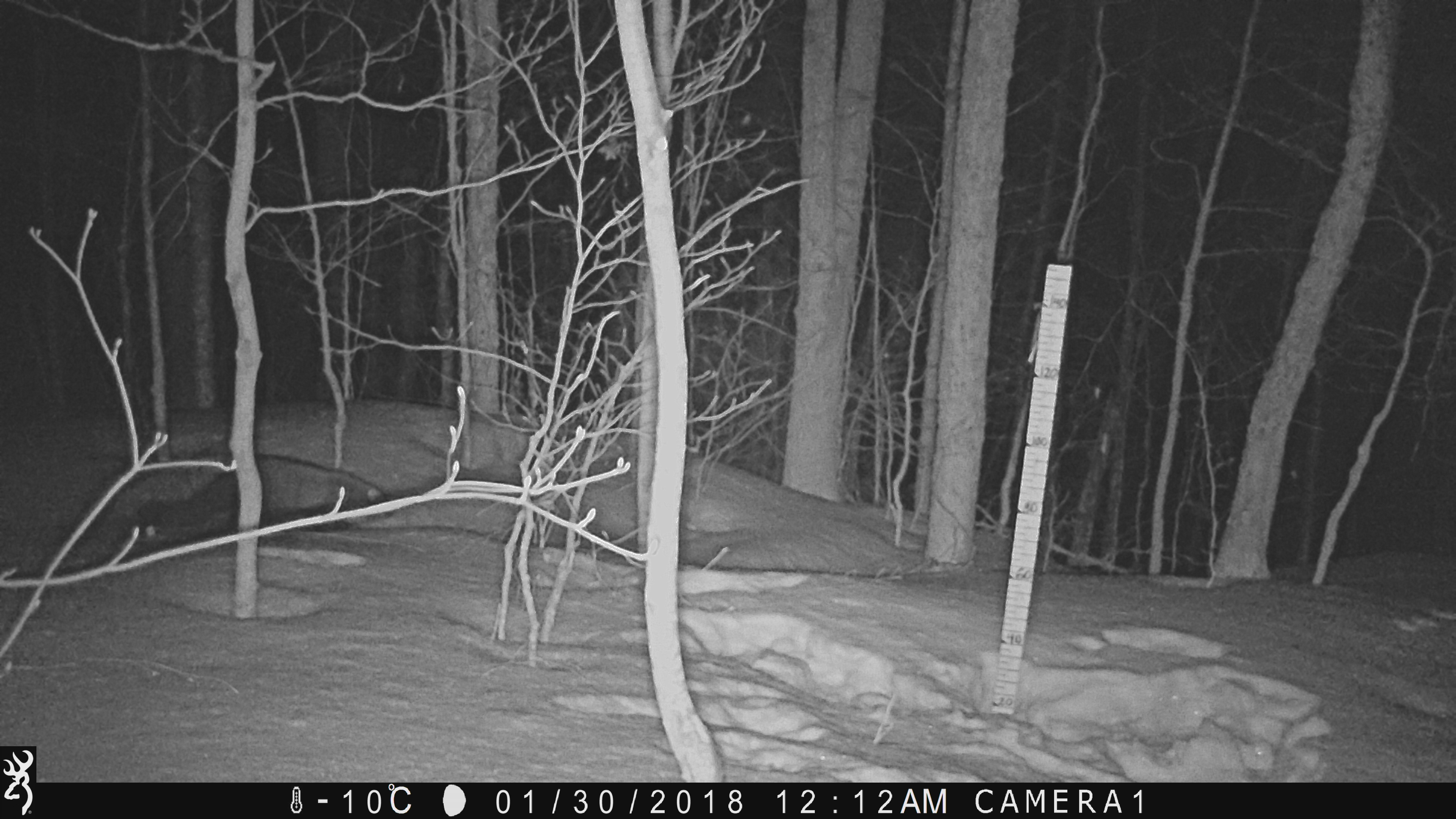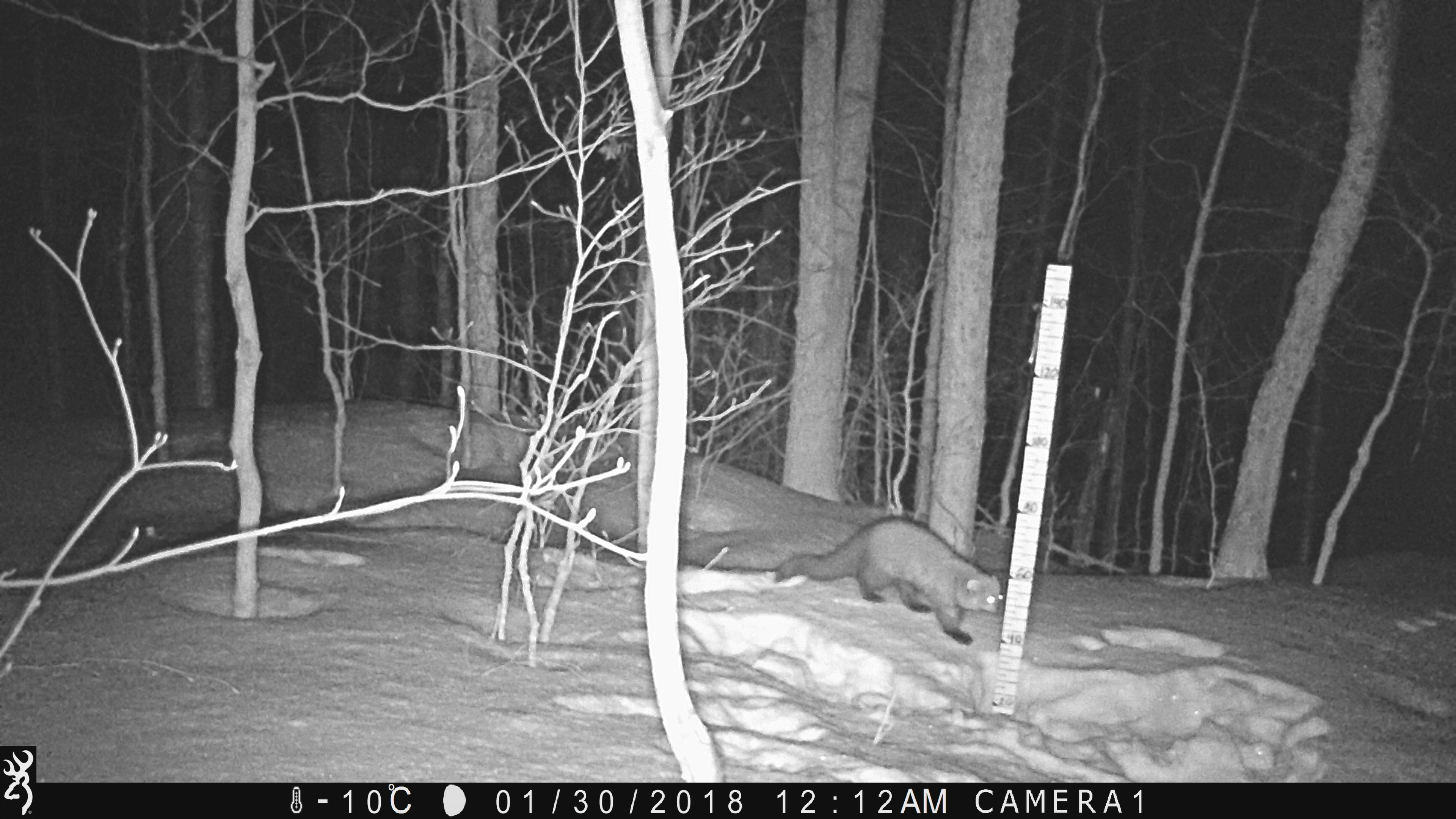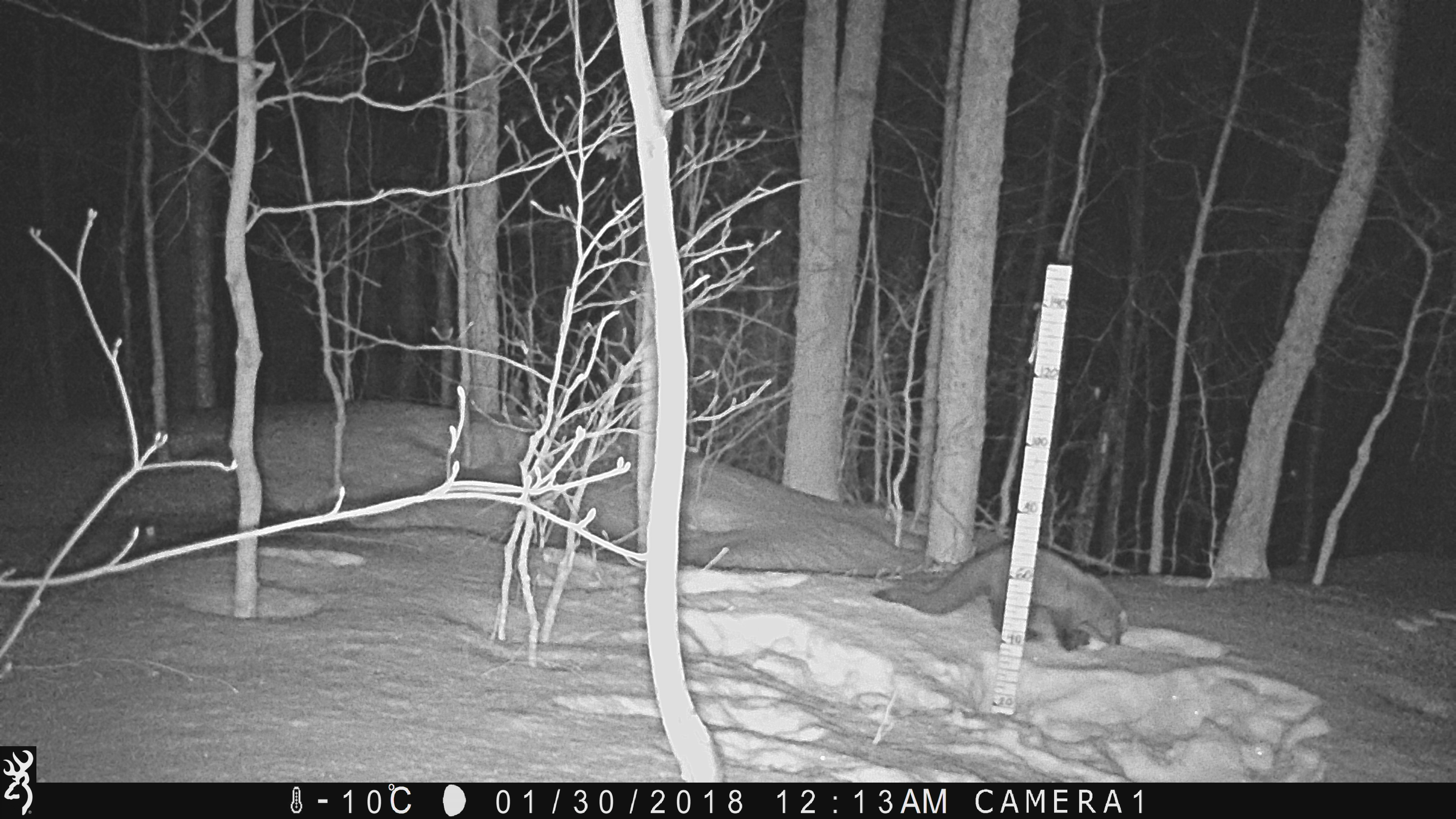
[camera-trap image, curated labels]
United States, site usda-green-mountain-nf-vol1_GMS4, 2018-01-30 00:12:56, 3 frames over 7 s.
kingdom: Animalia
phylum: Chordata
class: Mammalia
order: Carnivora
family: Mustelidae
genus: Pekania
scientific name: Pekania pennanti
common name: fisher